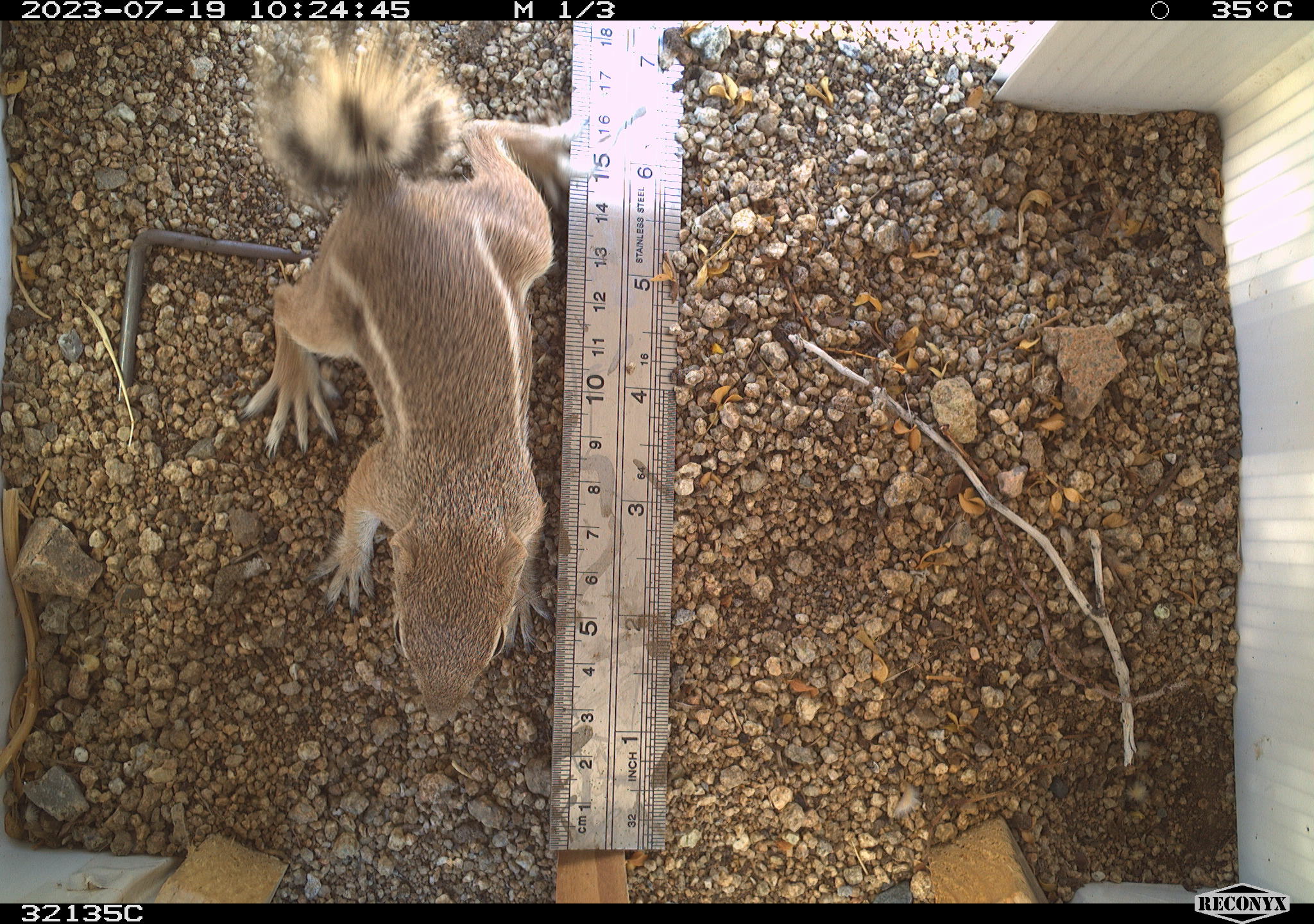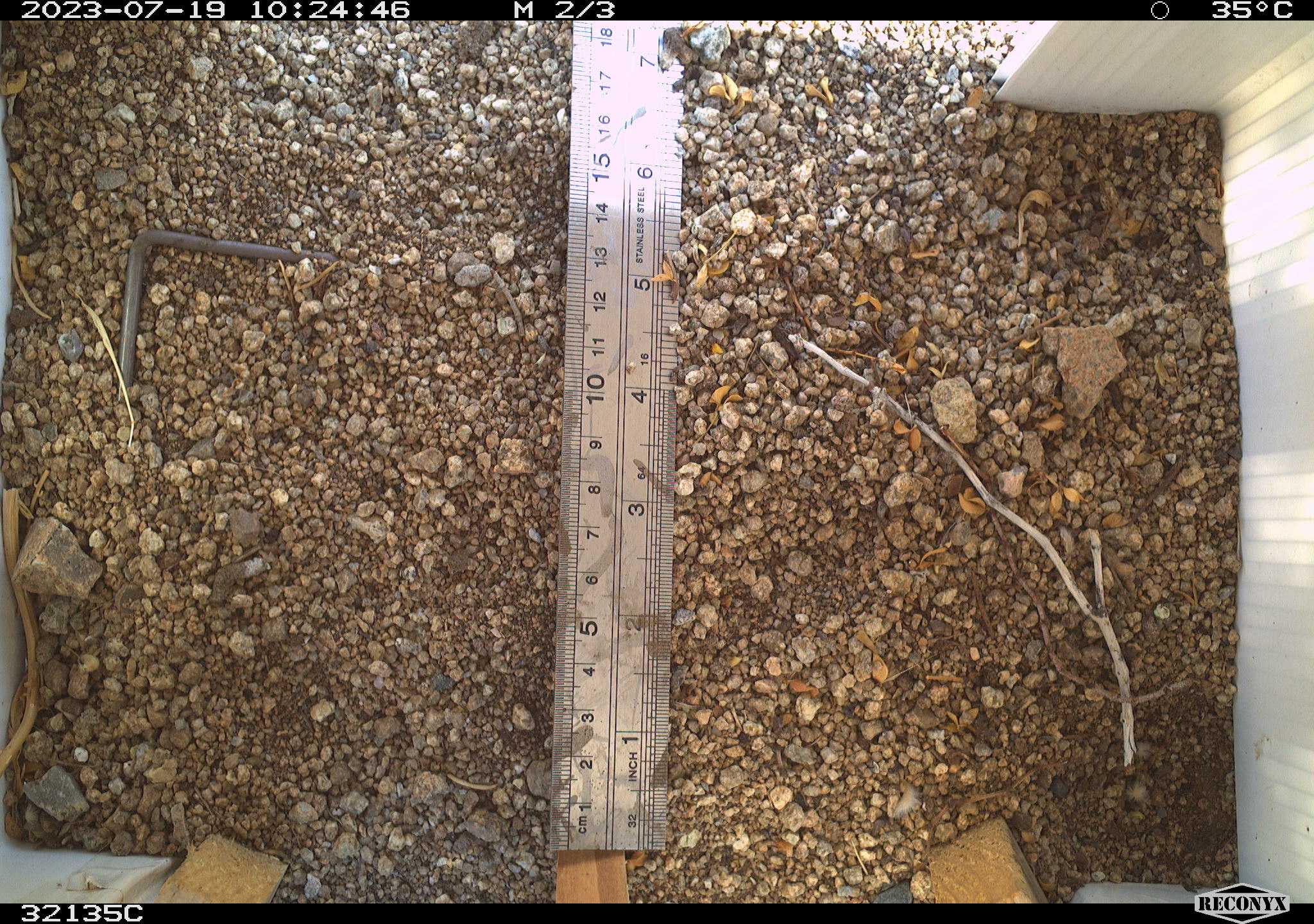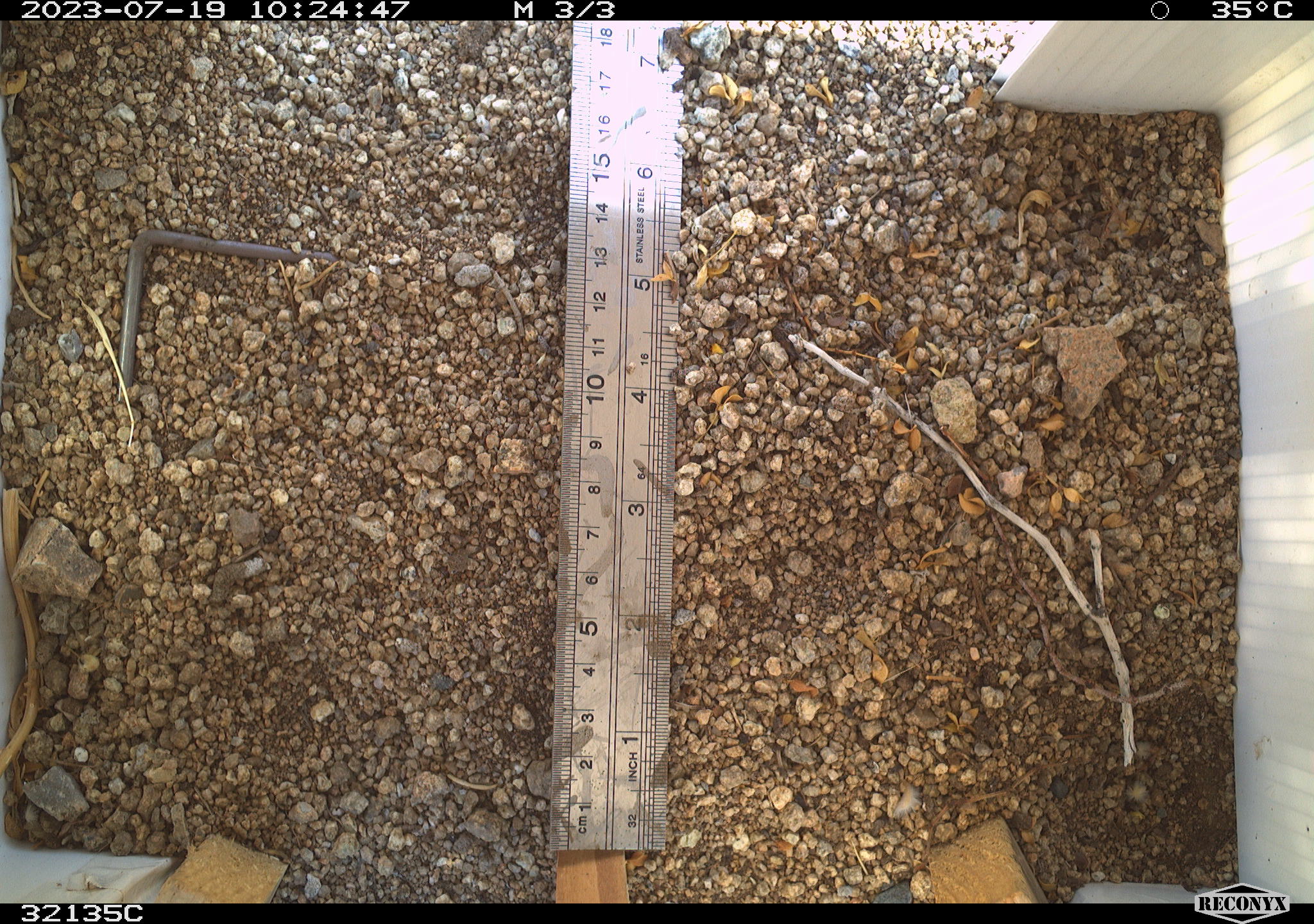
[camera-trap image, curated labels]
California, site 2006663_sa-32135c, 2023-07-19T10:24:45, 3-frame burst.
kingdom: Animalia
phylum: Chordata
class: Mammalia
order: Rodentia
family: Sciuridae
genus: Ammospermophilus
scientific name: Ammospermophilus leucurus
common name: white-tailed antelope squirrel